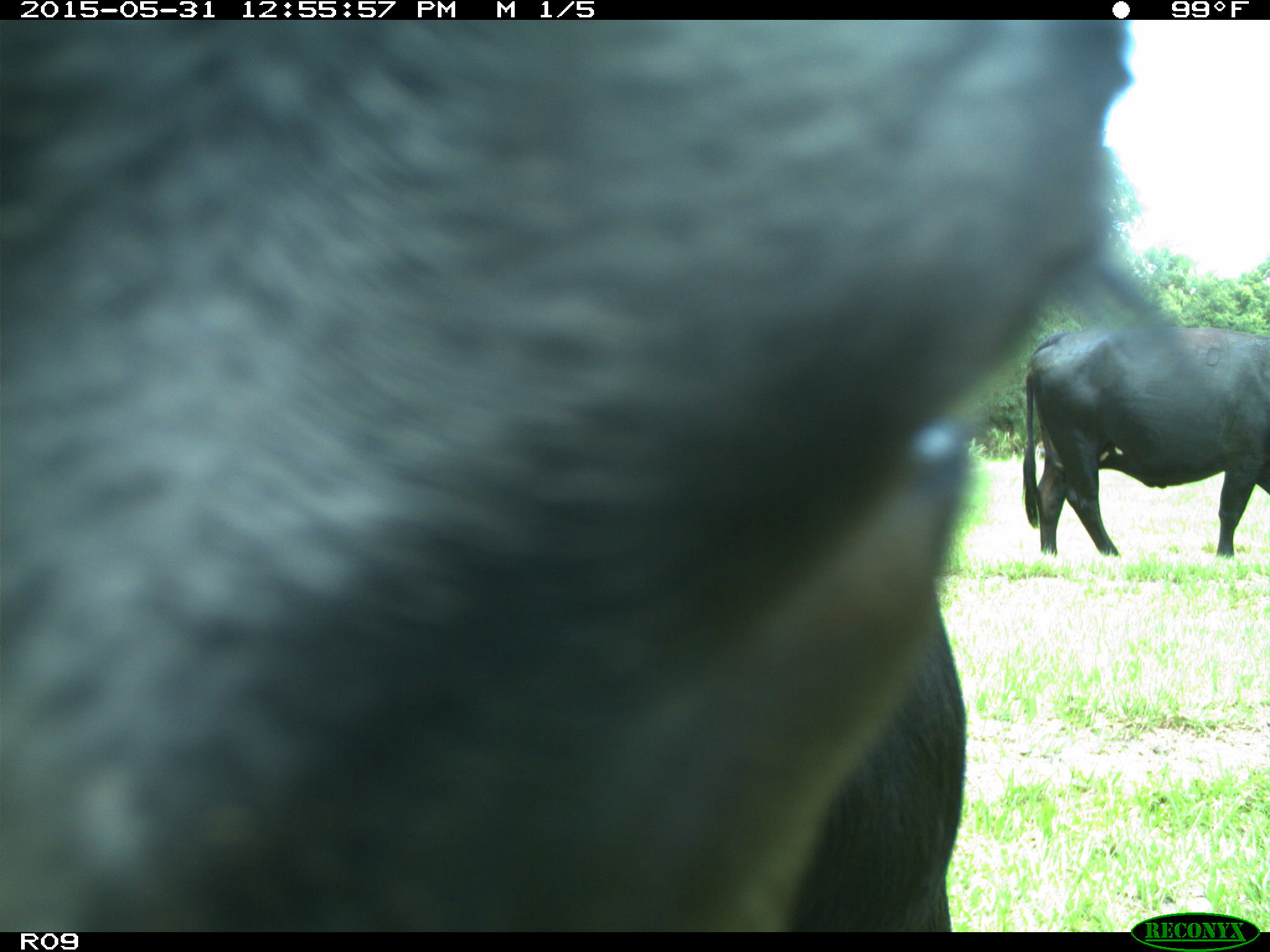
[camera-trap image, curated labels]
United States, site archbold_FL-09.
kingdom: Animalia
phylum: Chordata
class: Mammalia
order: Artiodactyla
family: Bovidae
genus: Bos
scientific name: Bos taurus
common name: domestic cow